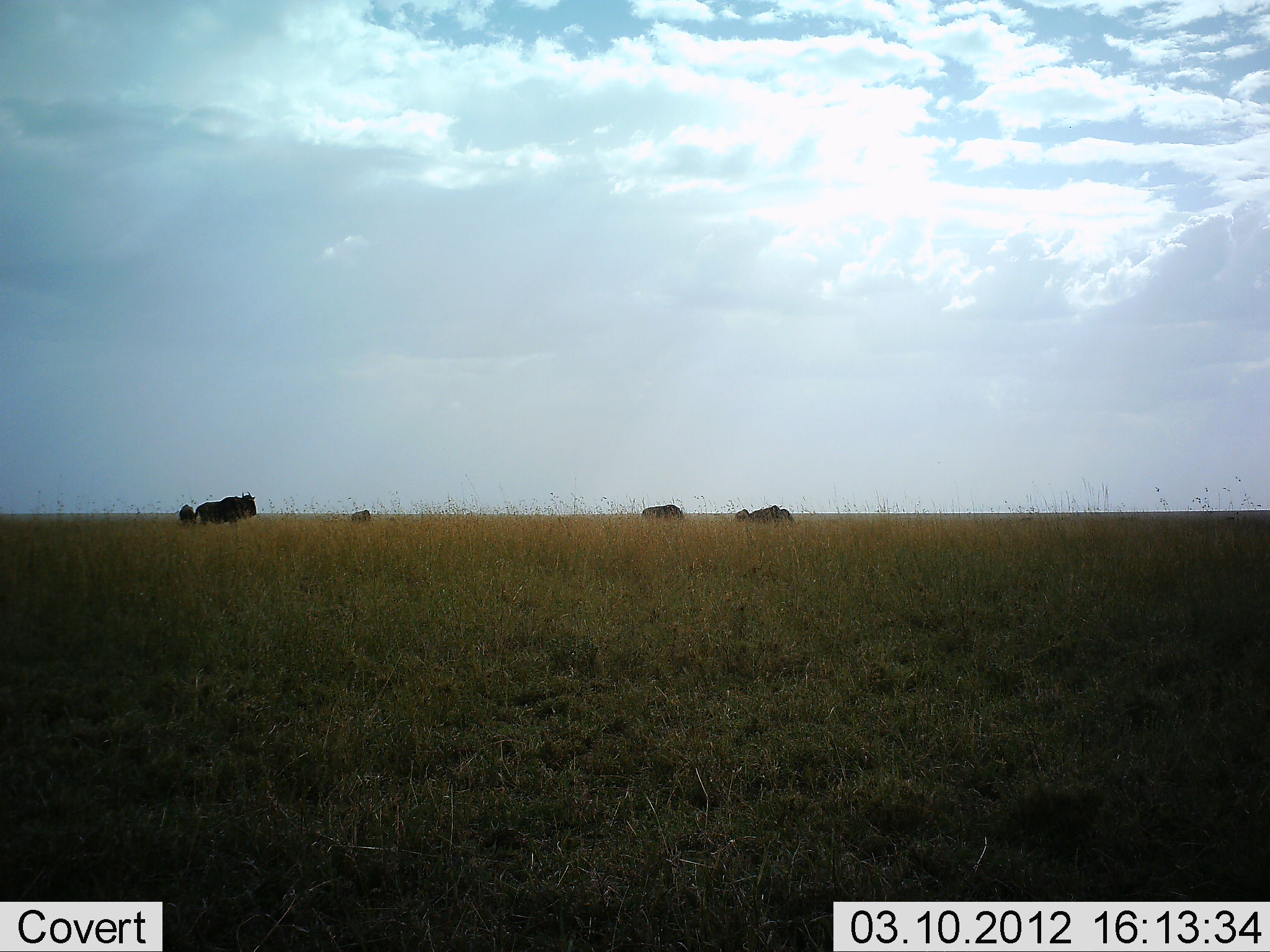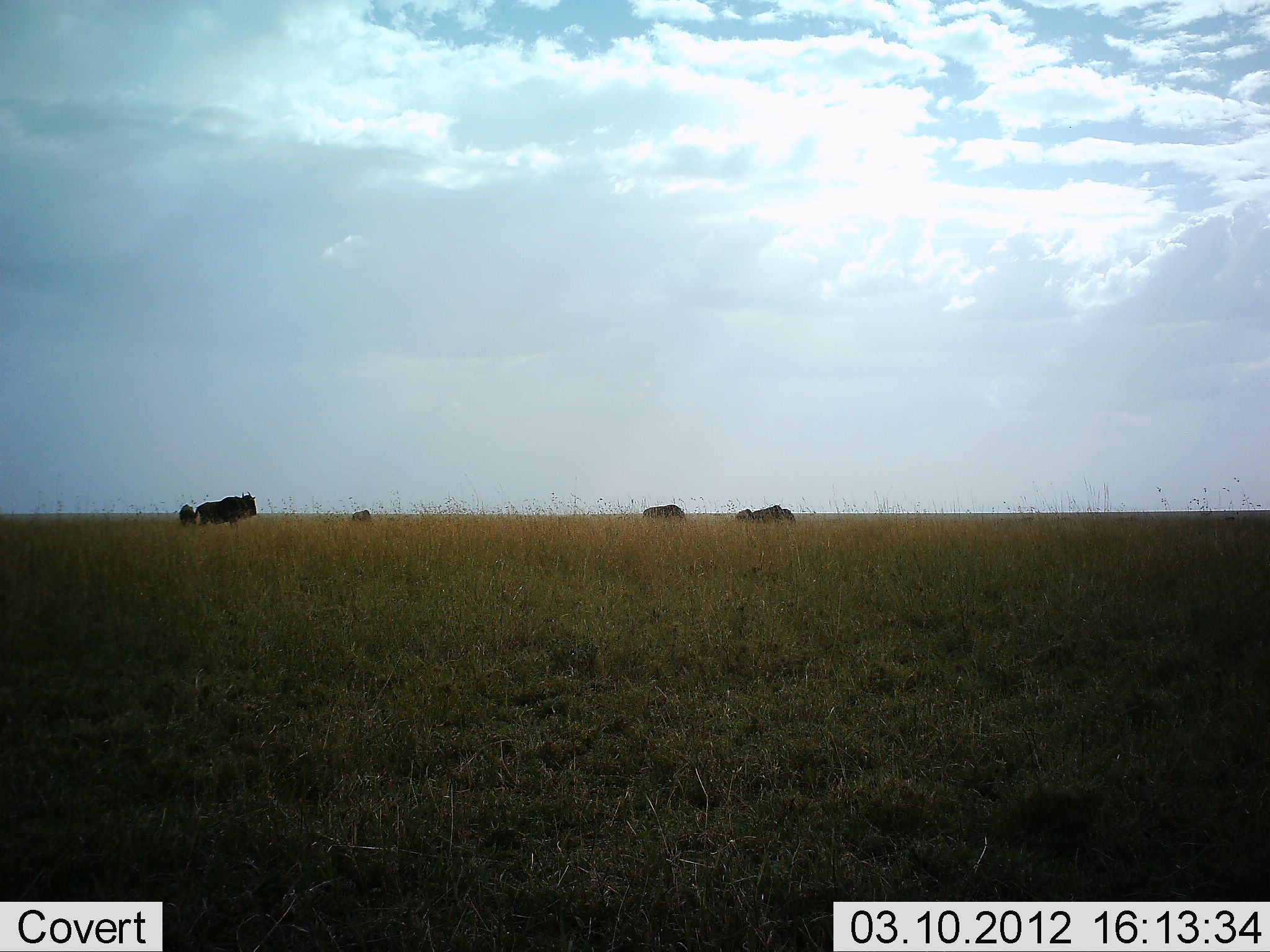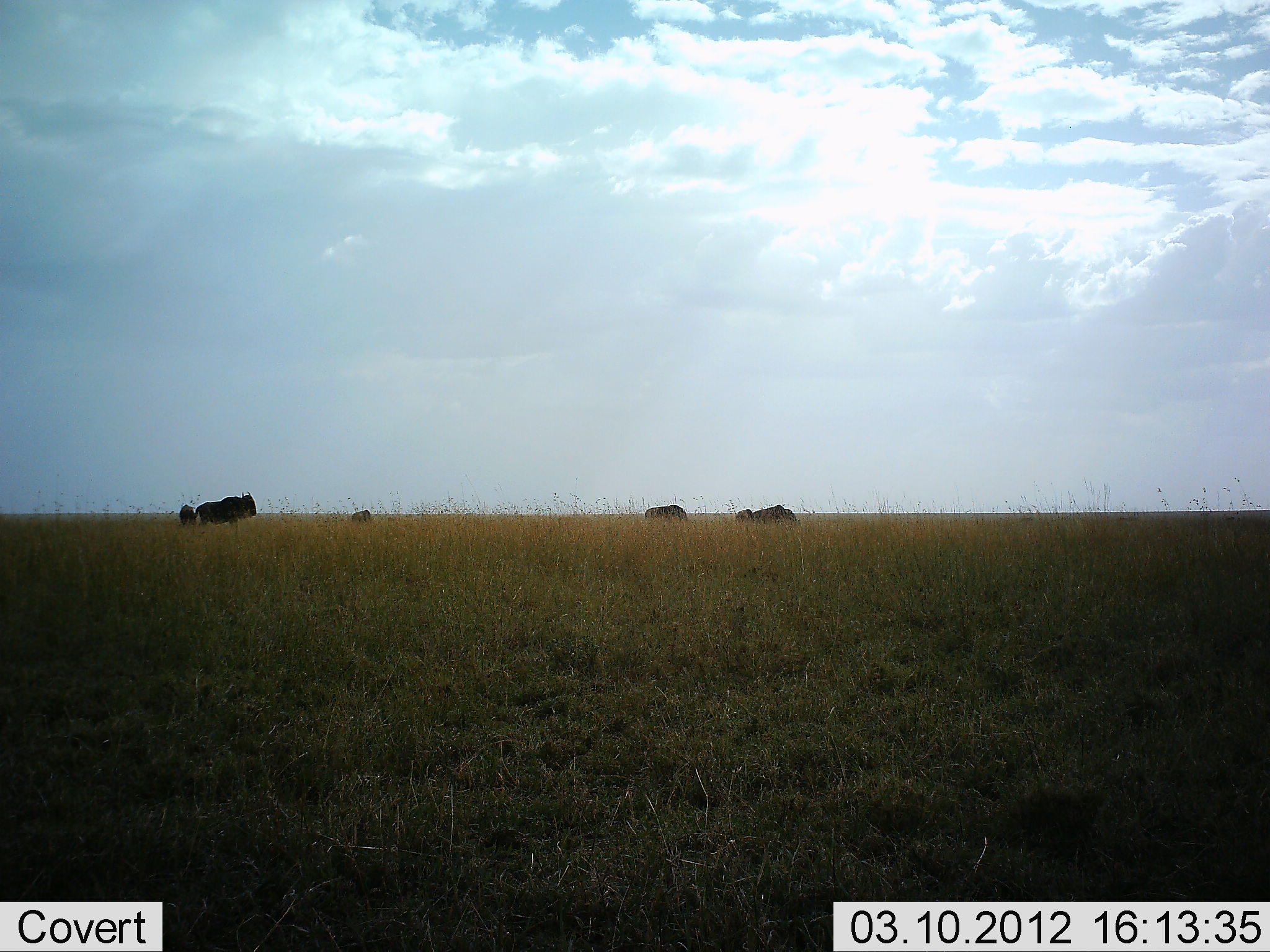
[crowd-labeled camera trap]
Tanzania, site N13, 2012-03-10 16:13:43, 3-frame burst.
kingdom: Animalia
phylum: Chordata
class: Mammalia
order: Artiodactyla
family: Bovidae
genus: Connochaetes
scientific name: Connochaetes taurinus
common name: blue wildebeest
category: wildebeest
Wildebeest (blue wildebeest) (Connochaetes taurinus), count 5. Behavior (volunteer vote fractions): standing 91%, resting 22%, moving 22%, interacting 0%. Young present (vote fraction): 17%. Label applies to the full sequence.